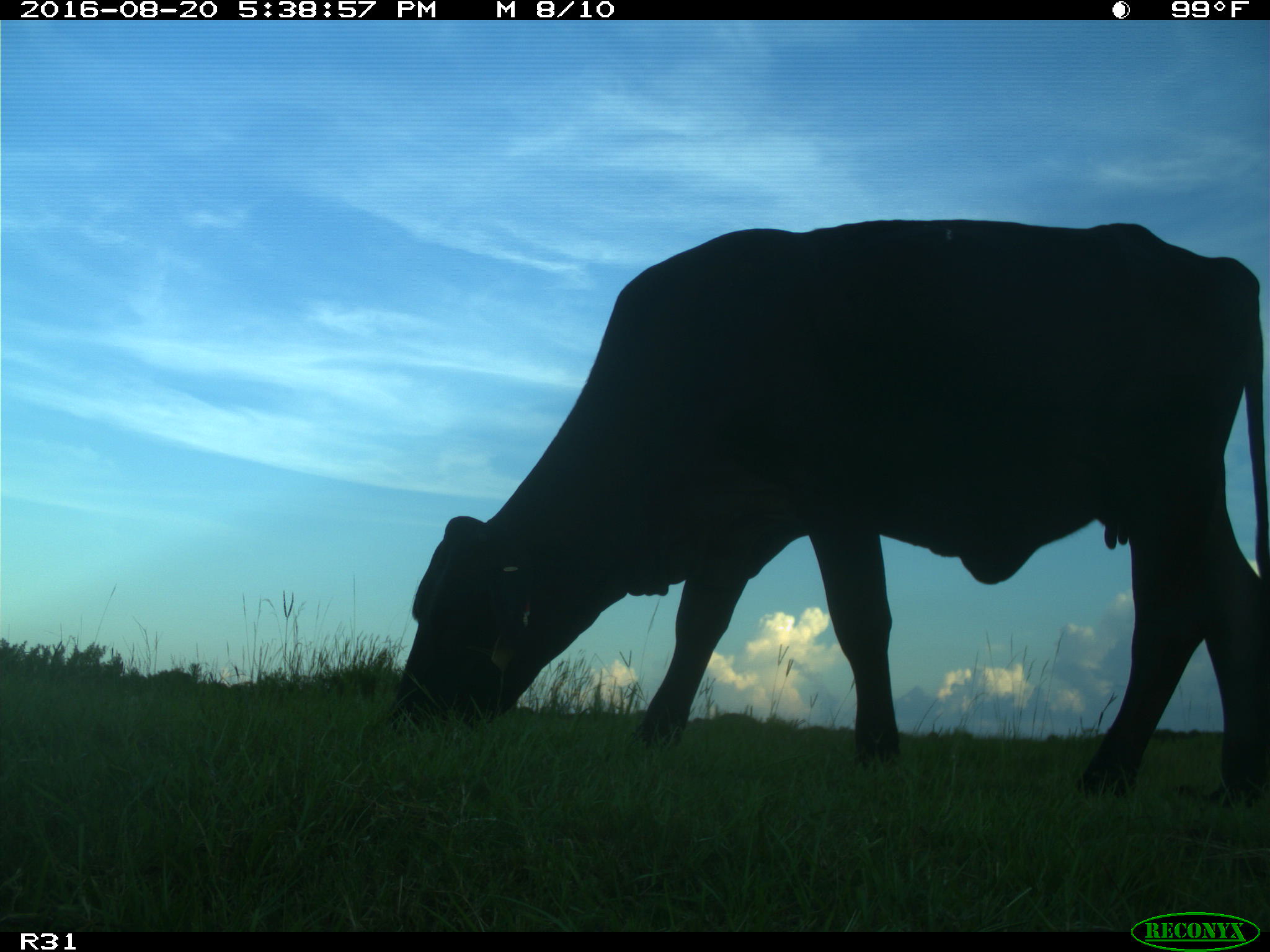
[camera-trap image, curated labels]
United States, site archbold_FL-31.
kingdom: Animalia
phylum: Chordata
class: Mammalia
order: Artiodactyla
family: Bovidae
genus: Bos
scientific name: Bos taurus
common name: domestic cow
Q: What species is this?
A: Bos taurus (domestic cow).